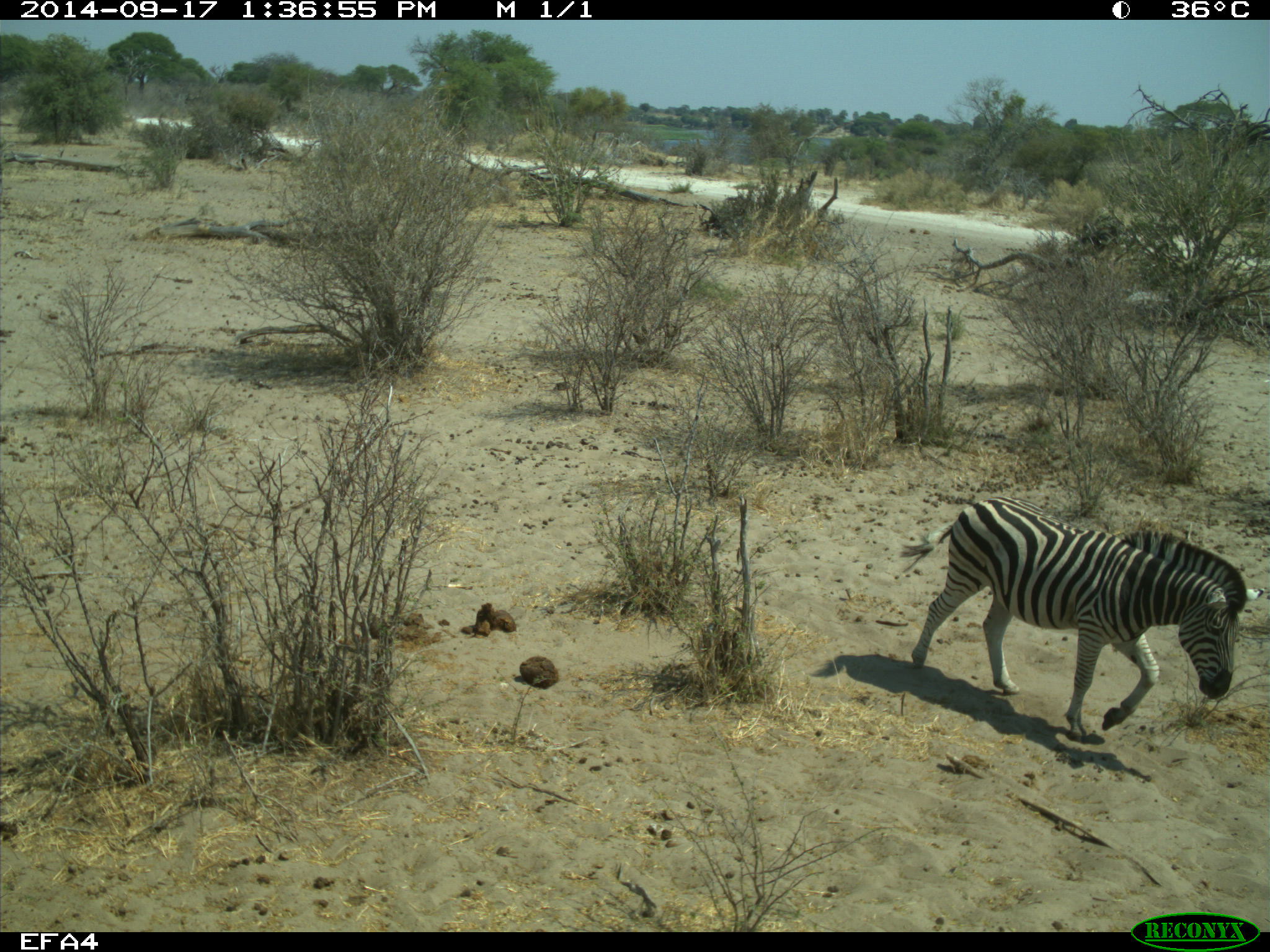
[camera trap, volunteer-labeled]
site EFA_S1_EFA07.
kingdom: Animalia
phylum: Chordata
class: Mammalia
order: Perissodactyla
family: Equidae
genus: Equus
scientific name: Equus quagga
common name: plains zebra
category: zebraplains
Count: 1.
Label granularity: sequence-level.